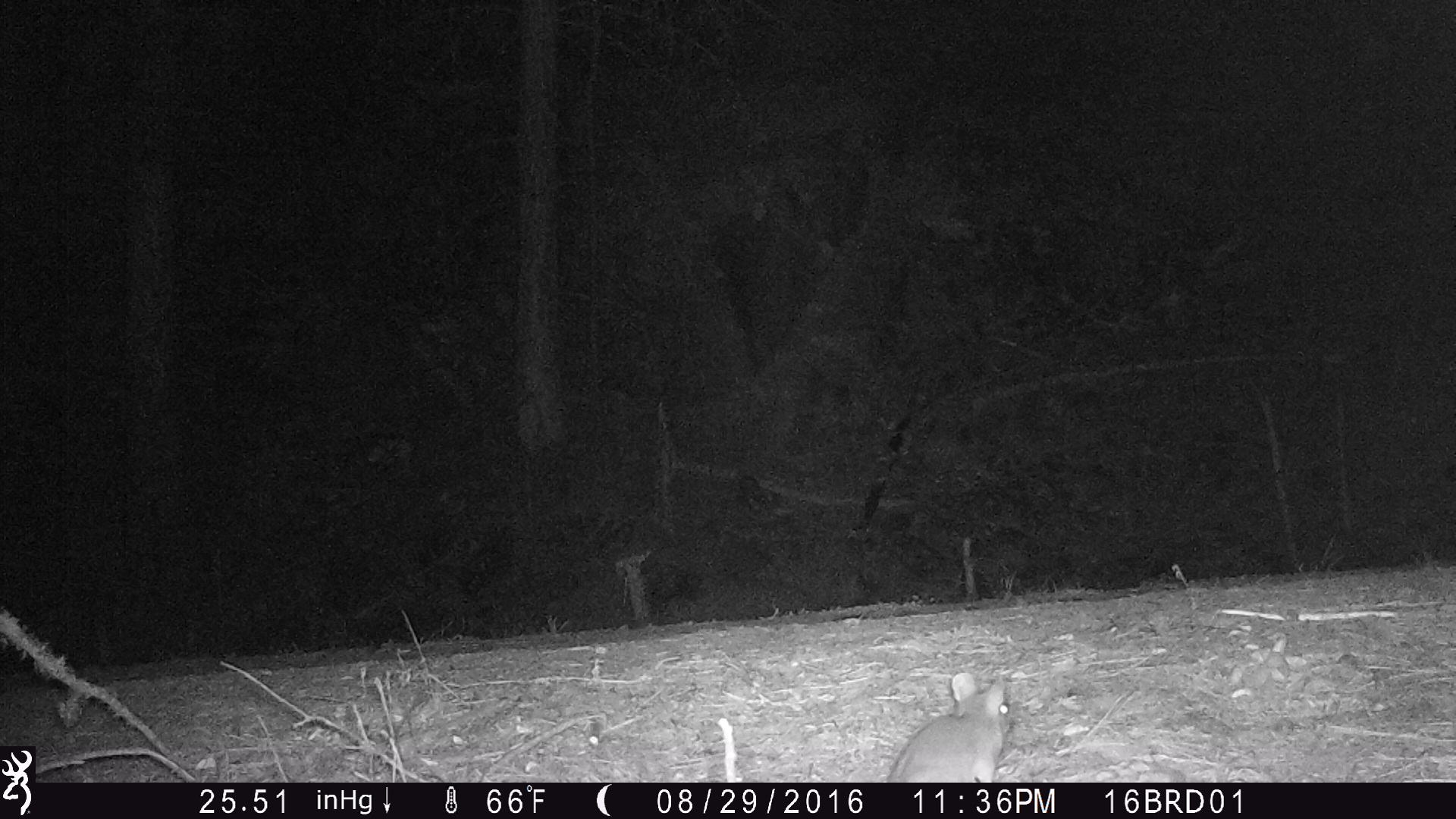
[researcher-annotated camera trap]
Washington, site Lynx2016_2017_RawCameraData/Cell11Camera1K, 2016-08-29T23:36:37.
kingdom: Animalia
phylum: Chordata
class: Mammalia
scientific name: Mammalia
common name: small mammal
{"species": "small mammal (Mammalia)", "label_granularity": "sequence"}